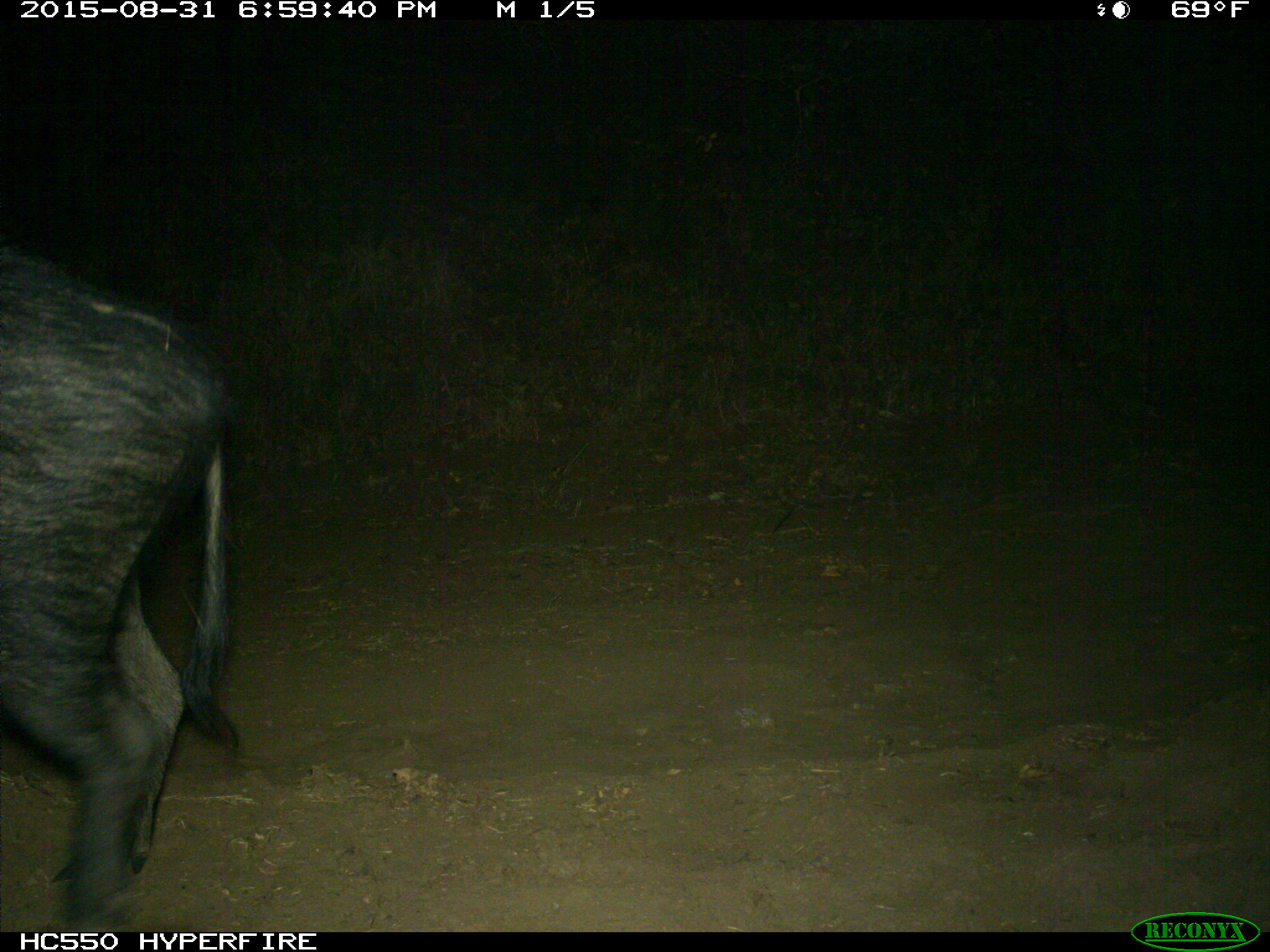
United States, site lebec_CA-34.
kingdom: Animalia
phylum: Chordata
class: Mammalia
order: Artiodactyla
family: Suidae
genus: Sus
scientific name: Sus scrofa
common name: wild boar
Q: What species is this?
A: Sus scrofa (wild boar).